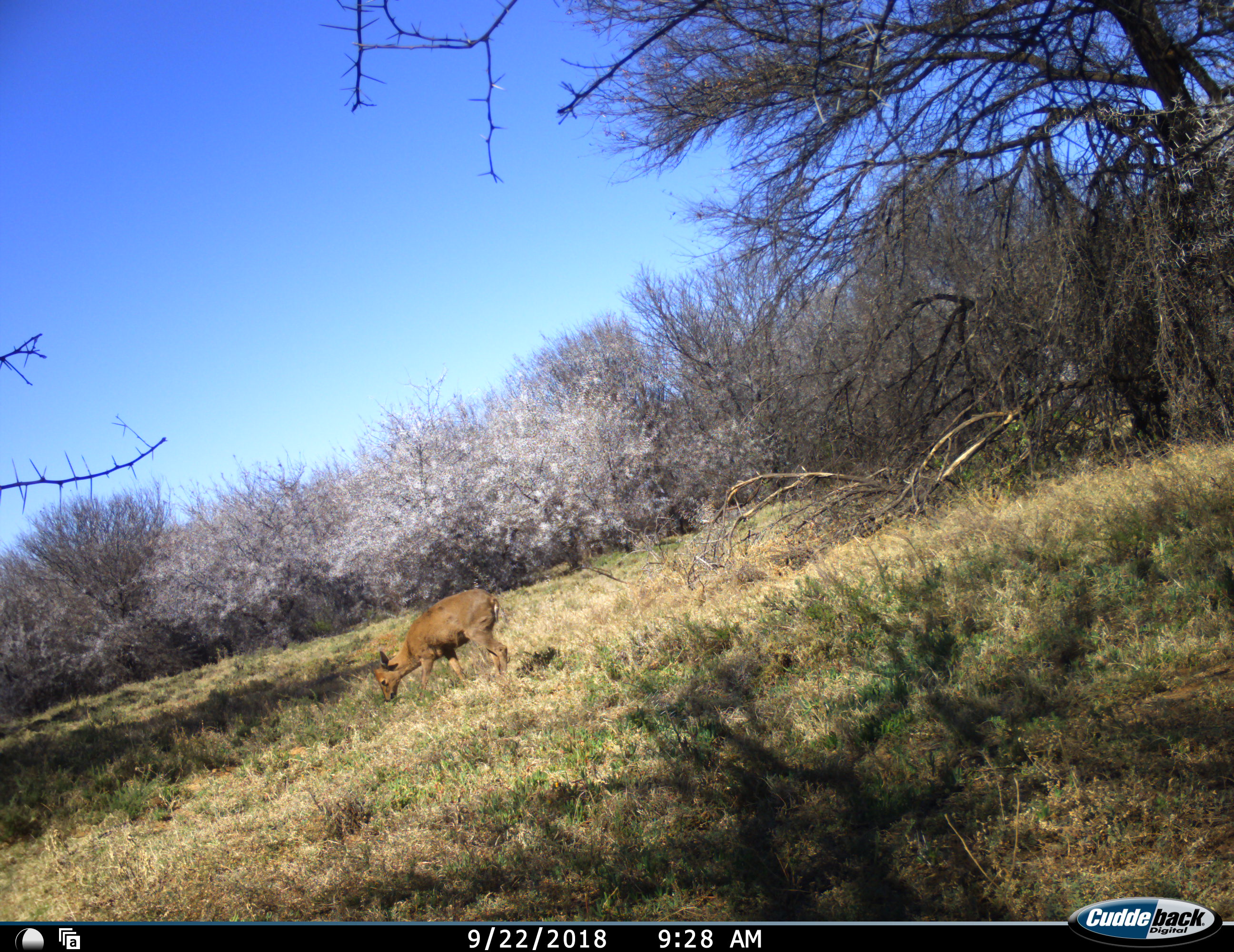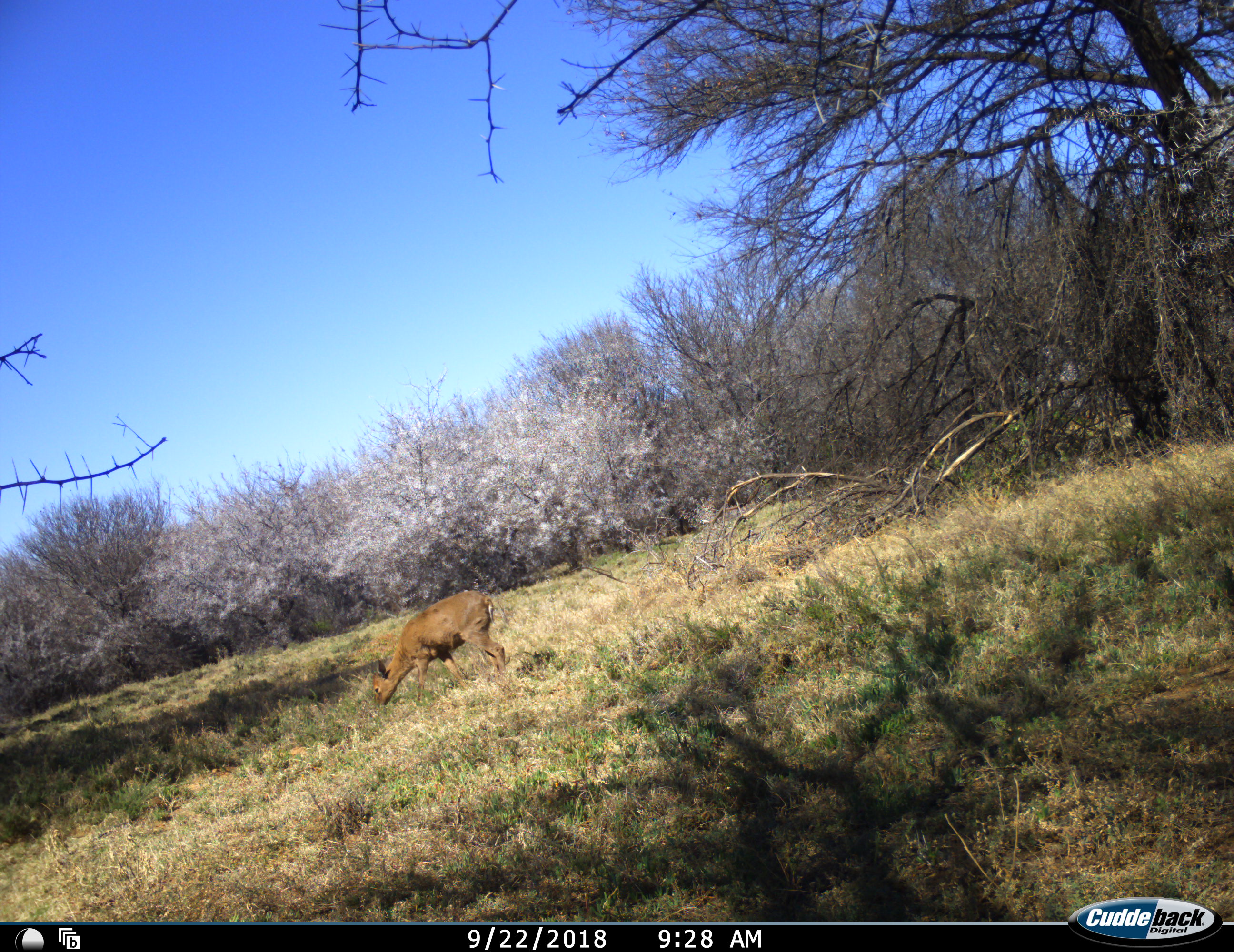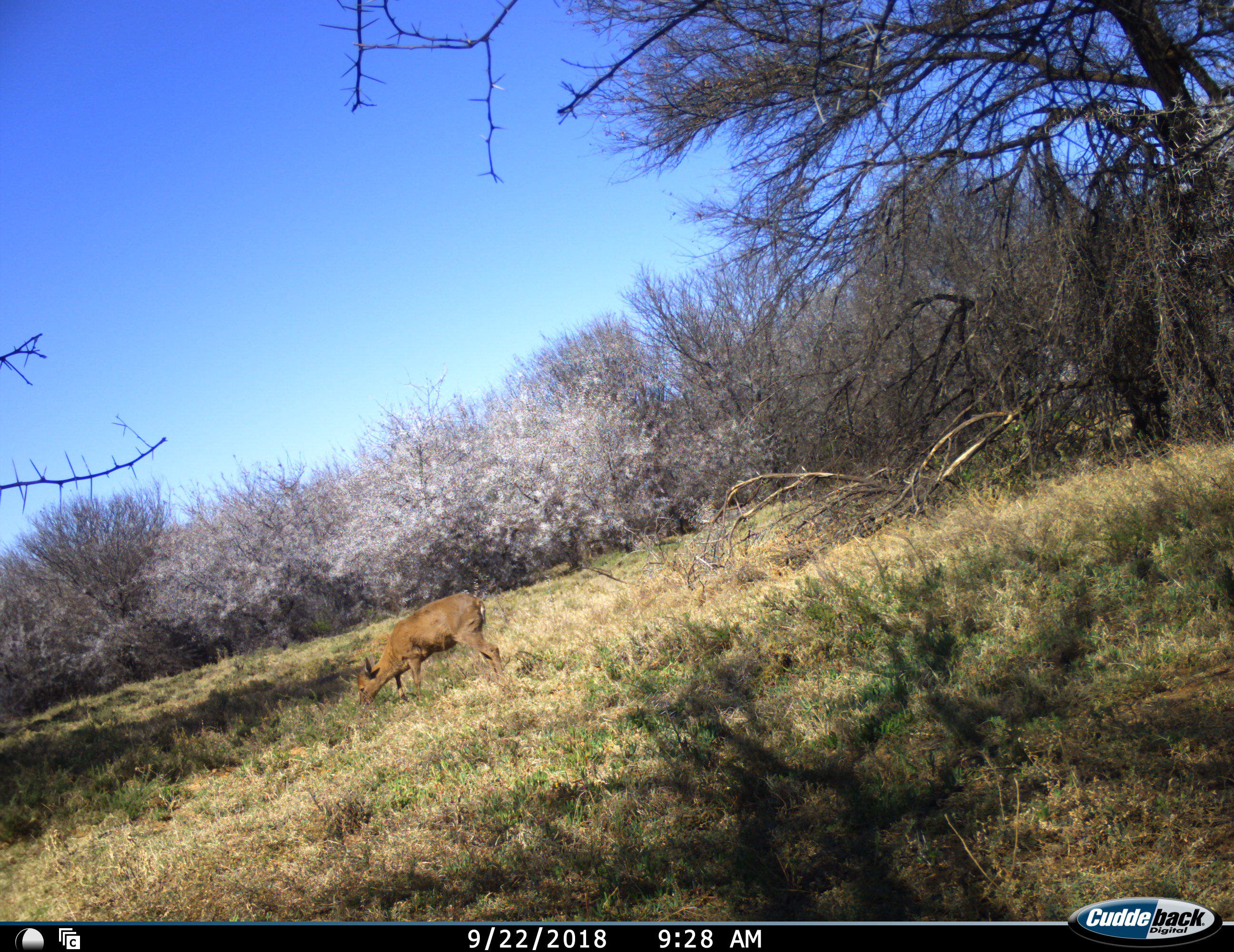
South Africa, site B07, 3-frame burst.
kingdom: Animalia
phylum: Chordata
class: Mammalia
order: Artiodactyla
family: Bovidae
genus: Sylvicapra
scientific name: Sylvicapra grimmia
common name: common grey duiker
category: duikercommongrey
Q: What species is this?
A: Duikercommongrey (common grey duiker) (Sylvicapra grimmia).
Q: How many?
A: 1.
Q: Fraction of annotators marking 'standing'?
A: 20%.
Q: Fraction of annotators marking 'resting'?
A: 0%.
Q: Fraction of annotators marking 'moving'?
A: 20%.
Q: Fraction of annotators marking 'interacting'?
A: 0%.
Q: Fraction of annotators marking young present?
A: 0%.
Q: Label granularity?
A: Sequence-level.